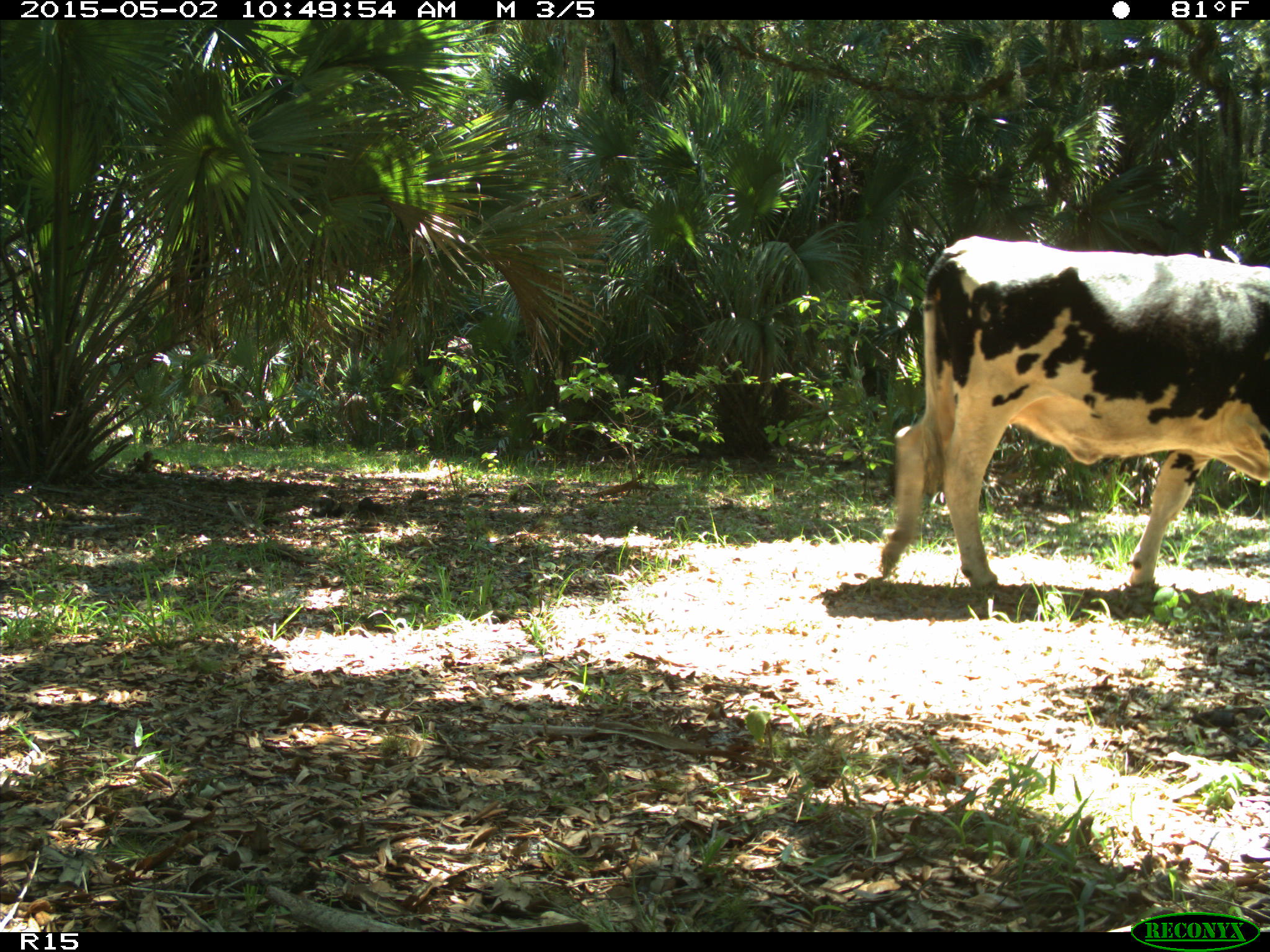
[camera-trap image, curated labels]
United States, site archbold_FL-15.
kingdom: Animalia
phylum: Chordata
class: Mammalia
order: Artiodactyla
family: Bovidae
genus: Bos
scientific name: Bos taurus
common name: domestic cow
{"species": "Bos taurus (domestic cow)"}